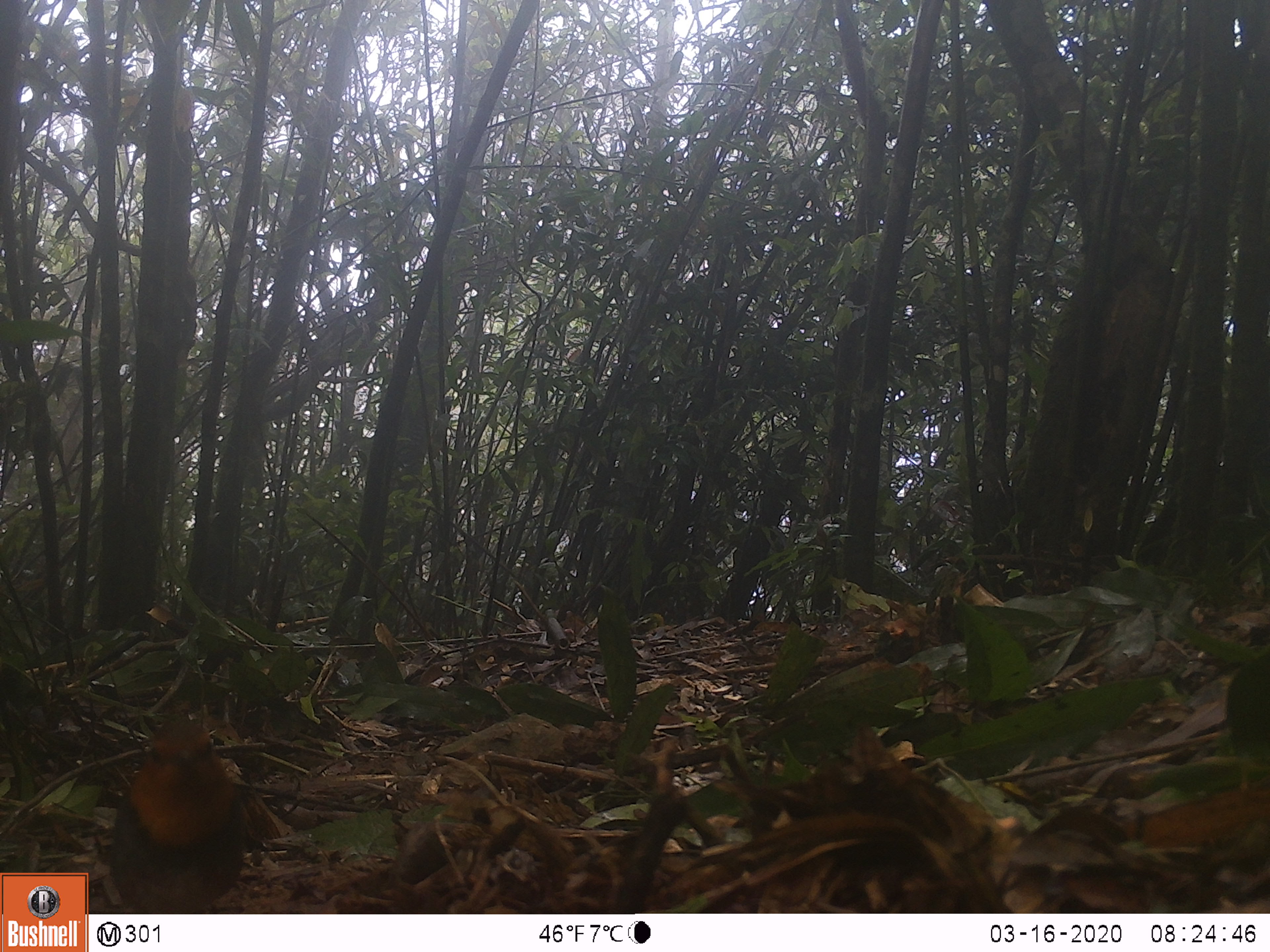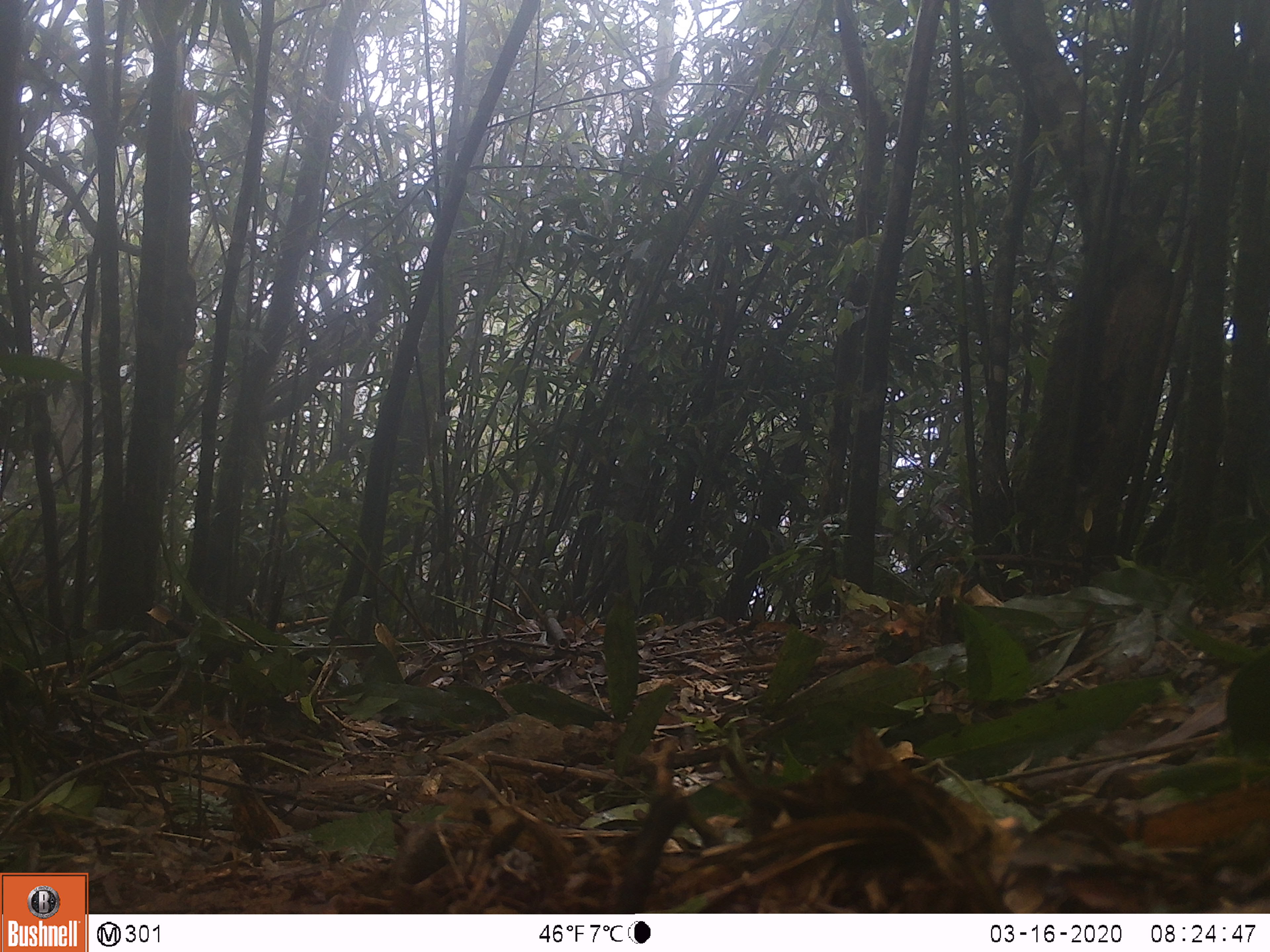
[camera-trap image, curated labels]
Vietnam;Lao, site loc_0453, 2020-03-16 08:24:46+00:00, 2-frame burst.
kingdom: Animalia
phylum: Chordata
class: Aves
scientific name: Aves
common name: bird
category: unidentified bird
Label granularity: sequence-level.